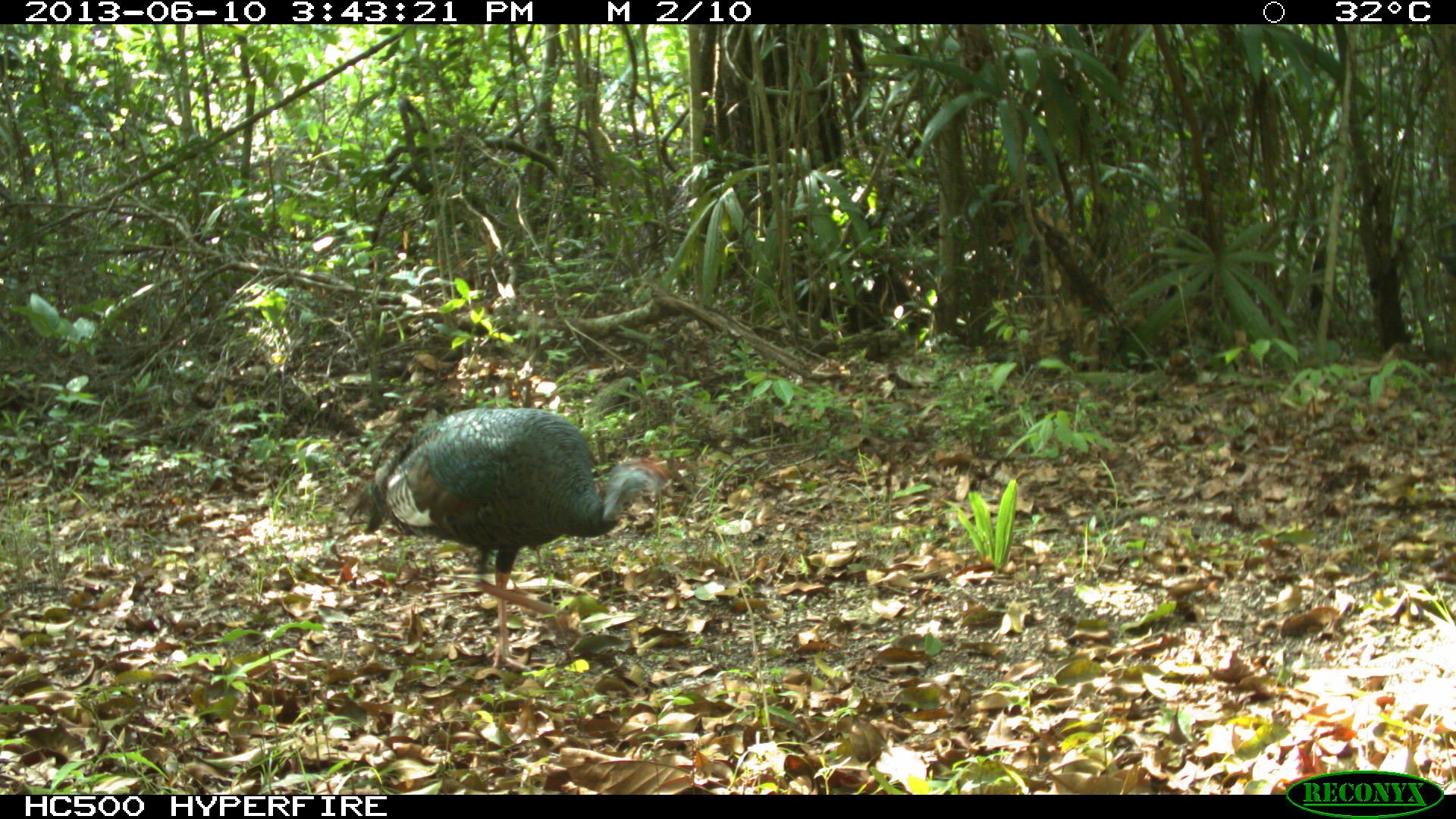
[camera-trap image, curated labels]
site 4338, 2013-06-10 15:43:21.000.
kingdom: Animalia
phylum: Chordata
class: Aves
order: Galliformes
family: Phasianidae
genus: Meleagris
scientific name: Meleagris ocellata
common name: ocellated turkey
Meleagris ocellata (ocellated turkey), count 1.